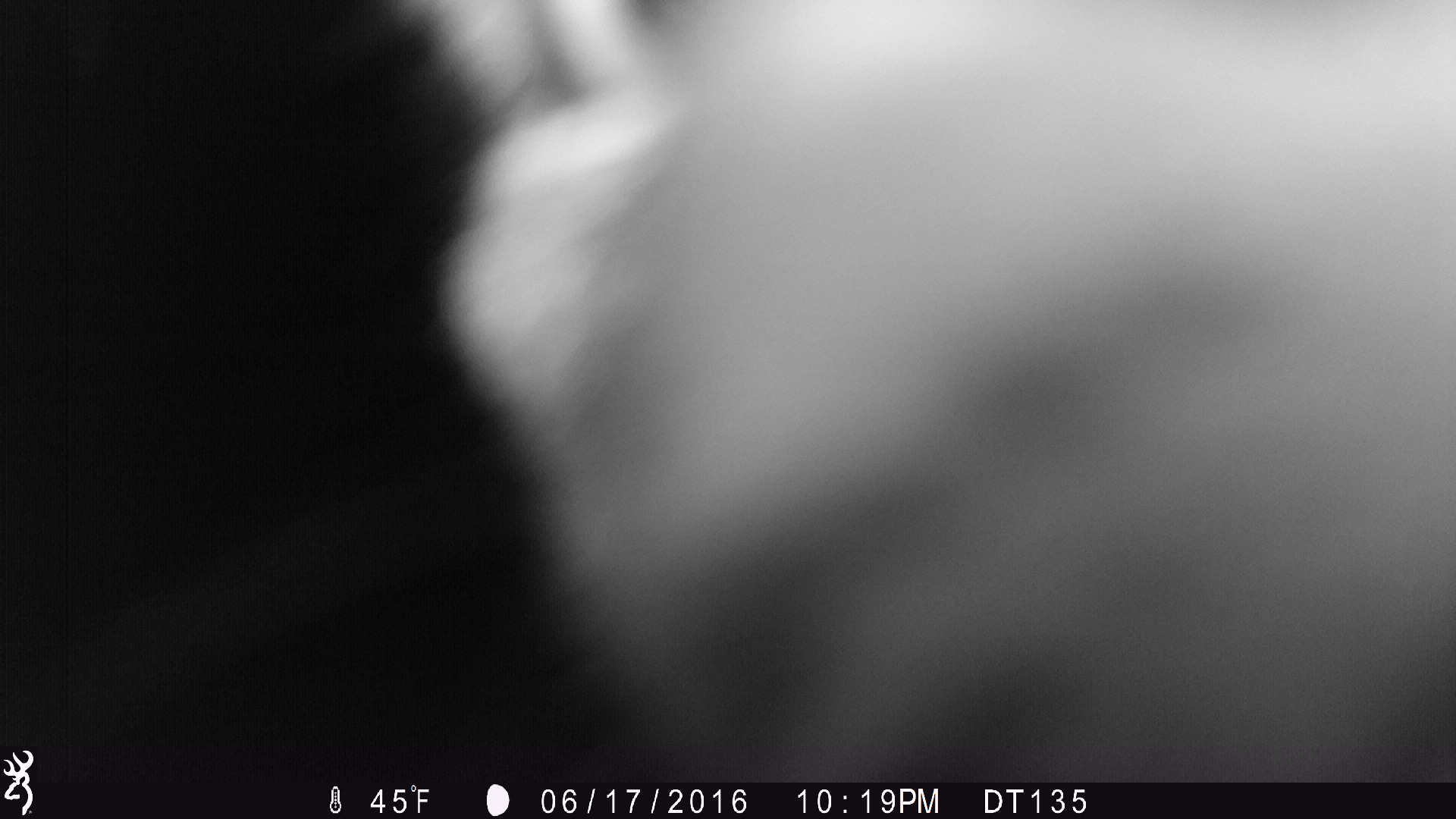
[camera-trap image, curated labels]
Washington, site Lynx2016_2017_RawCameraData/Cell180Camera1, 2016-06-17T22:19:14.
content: unidentified animal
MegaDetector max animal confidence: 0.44